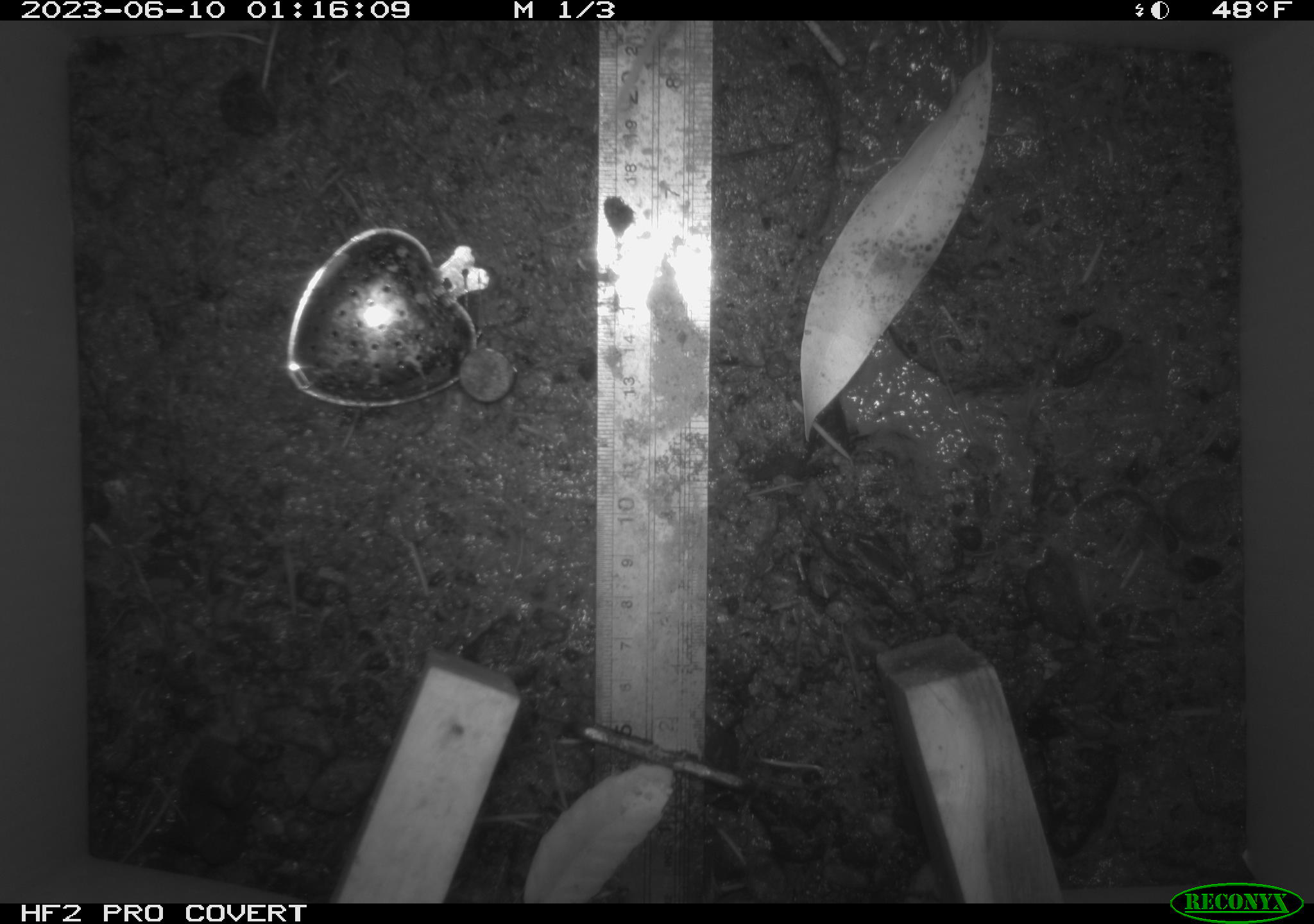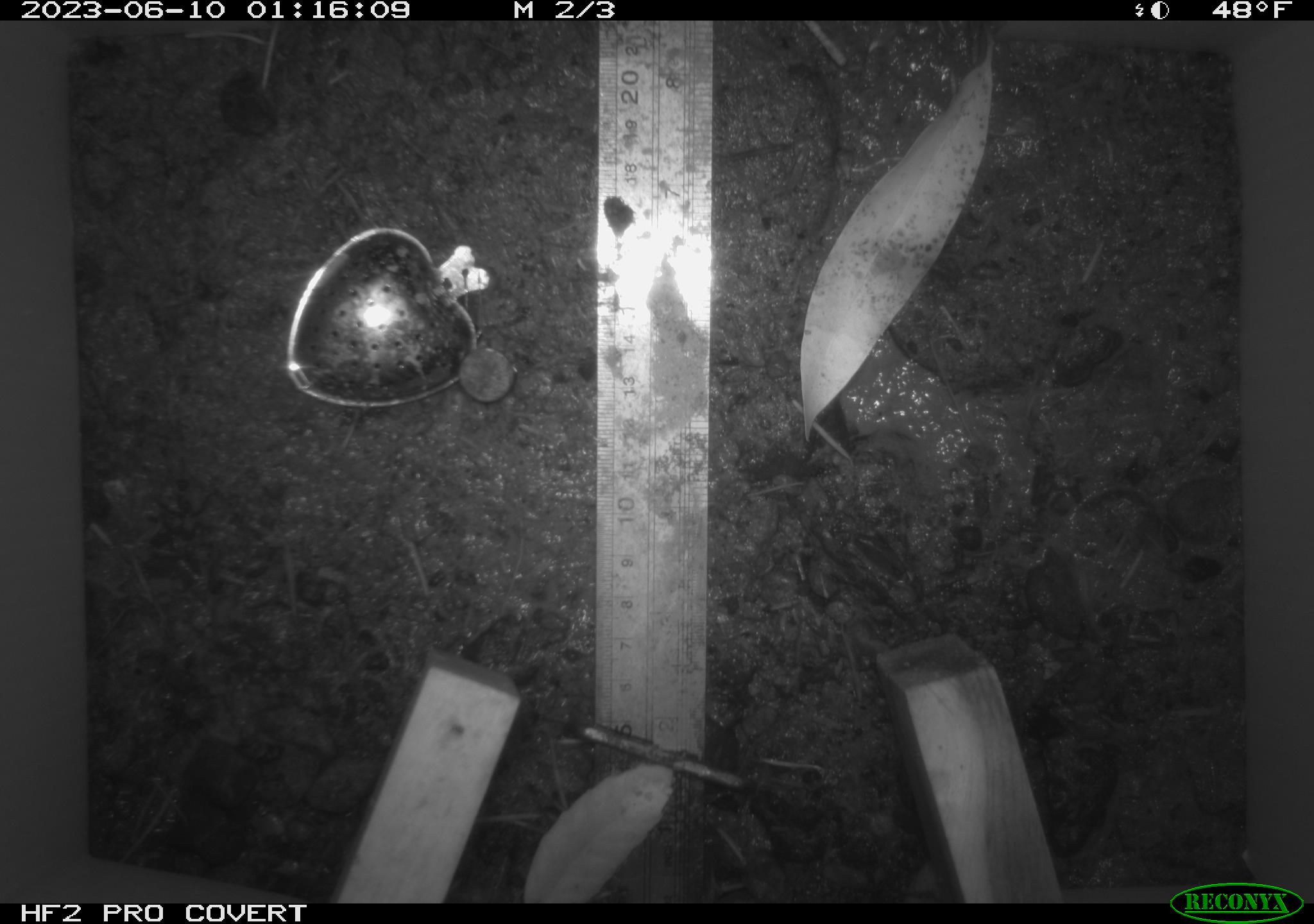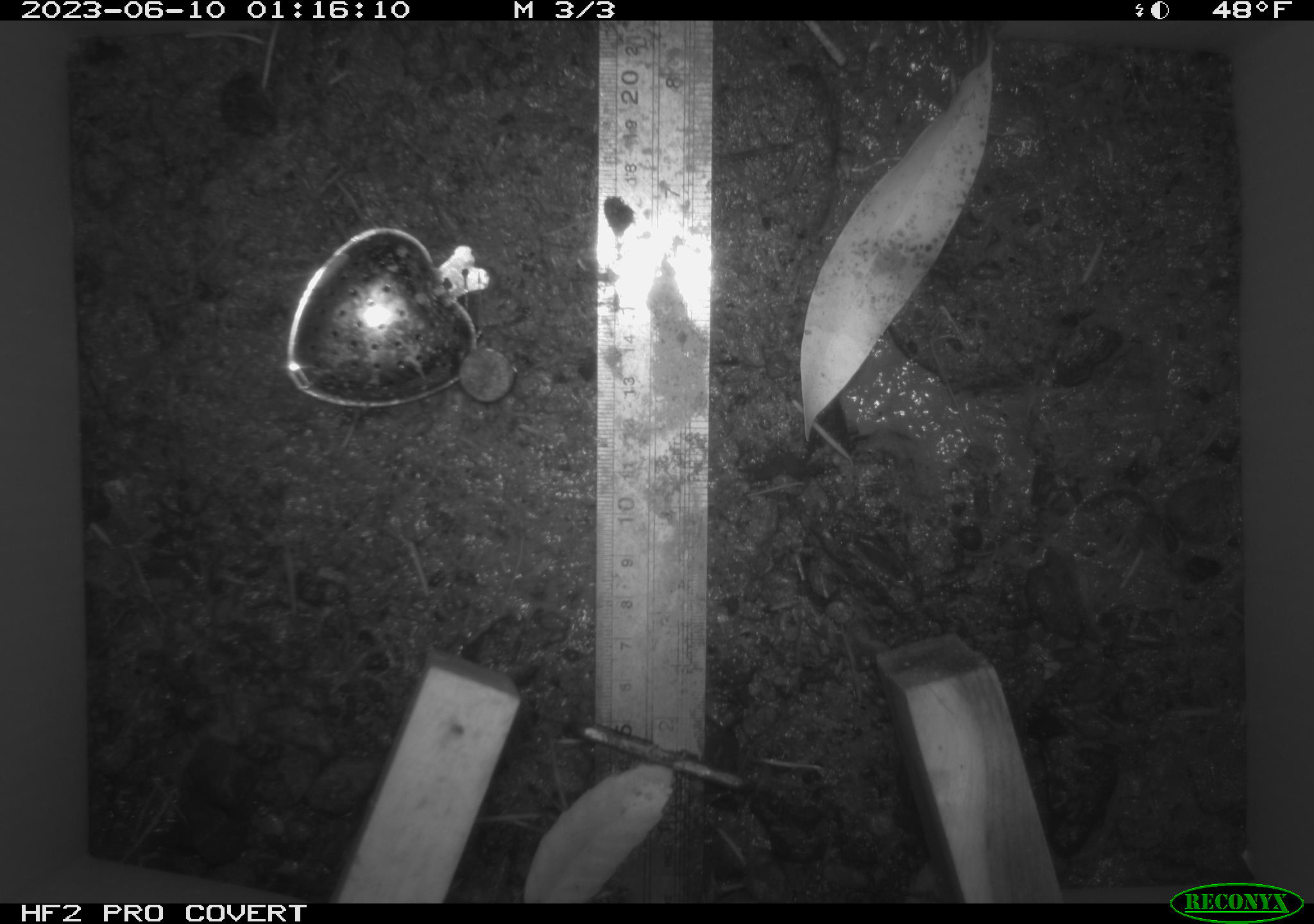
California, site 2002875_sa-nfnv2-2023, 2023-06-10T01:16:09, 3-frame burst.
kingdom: Animalia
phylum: Chordata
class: Mammalia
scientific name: Mammalia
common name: small mammal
Small mammal (Mammalia).